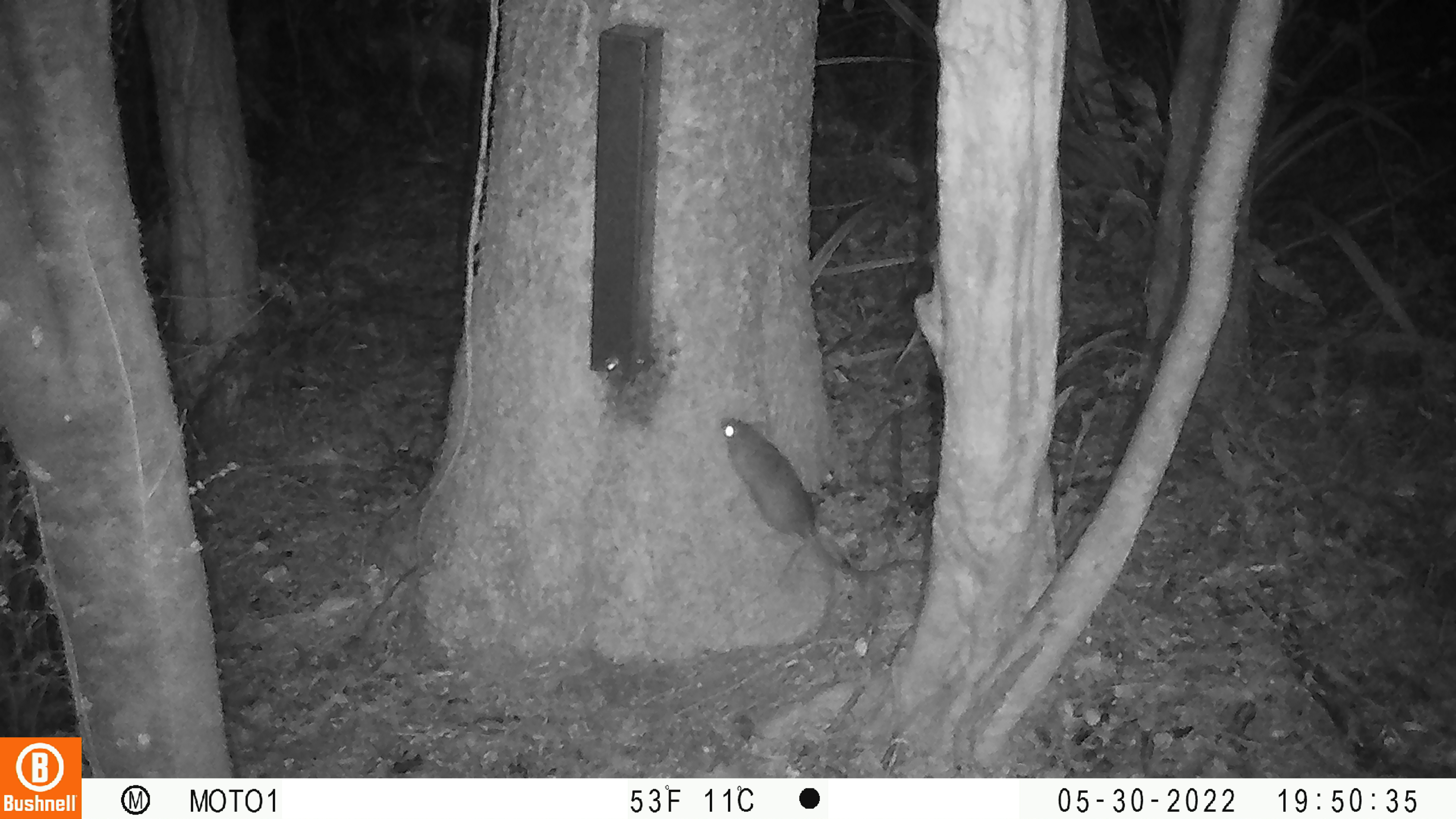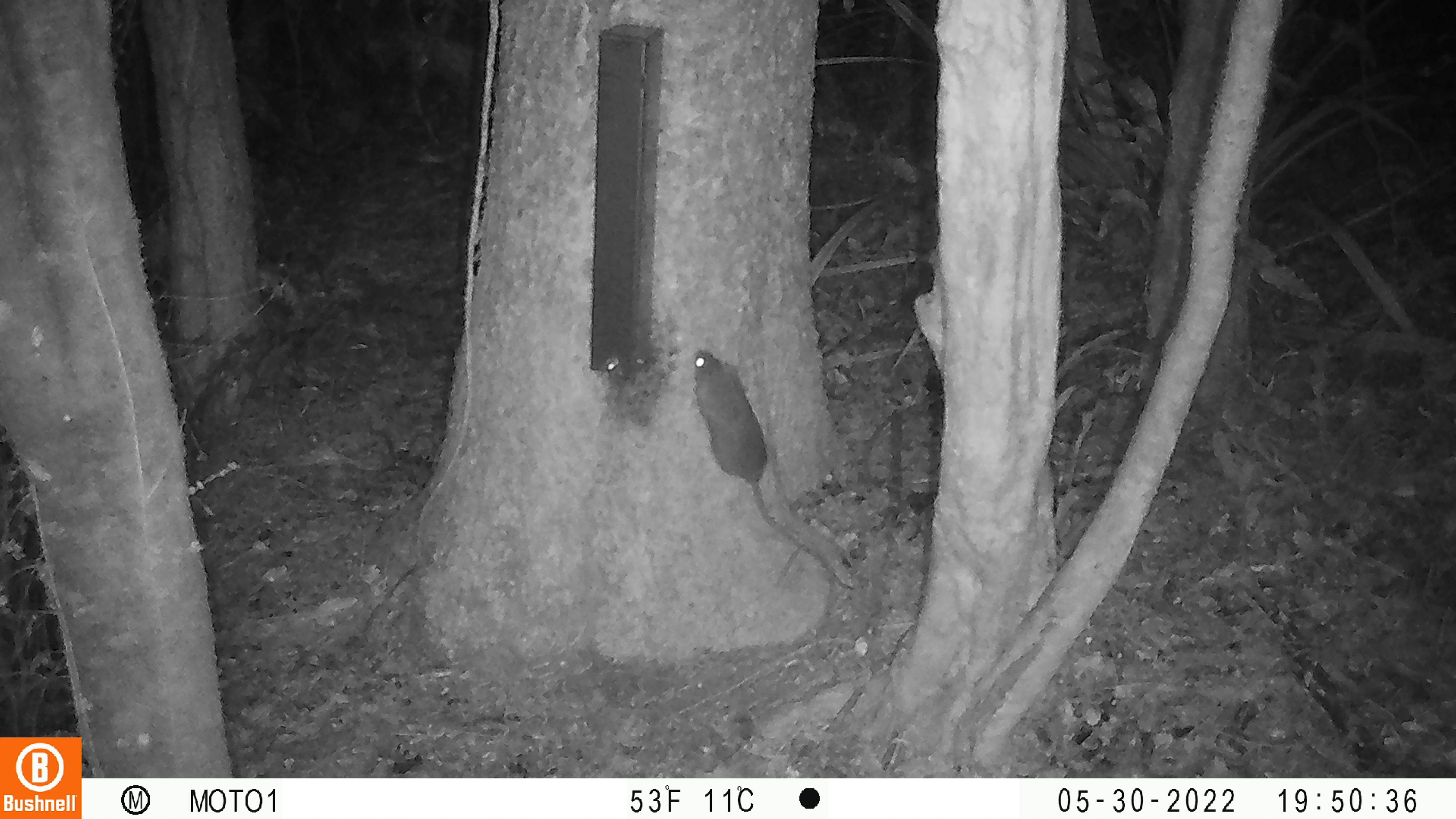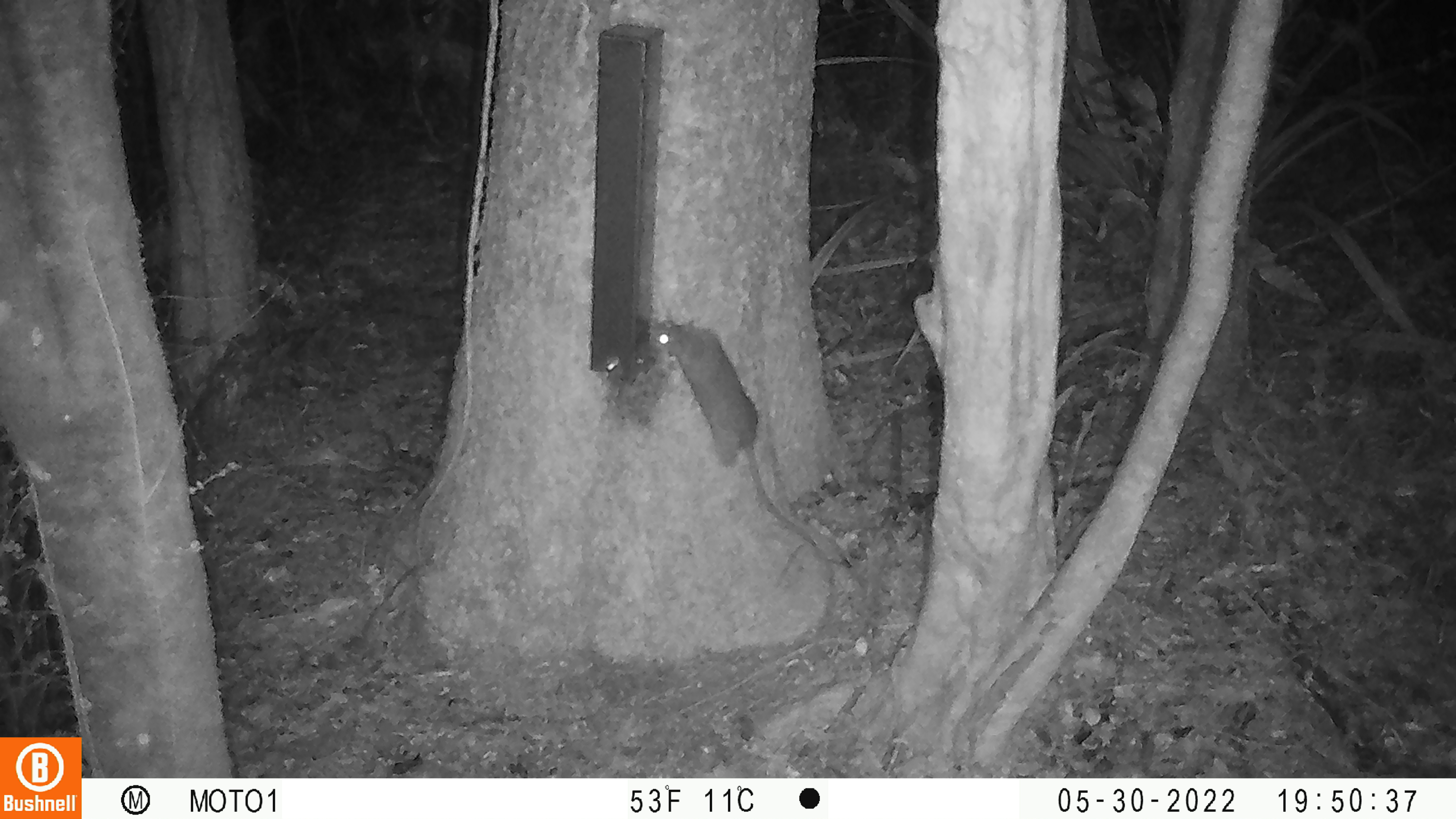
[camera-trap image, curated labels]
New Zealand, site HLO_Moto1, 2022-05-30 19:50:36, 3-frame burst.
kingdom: Animalia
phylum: Chordata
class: Mammalia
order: Rodentia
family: Muridae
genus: Rattus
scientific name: Rattus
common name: rat